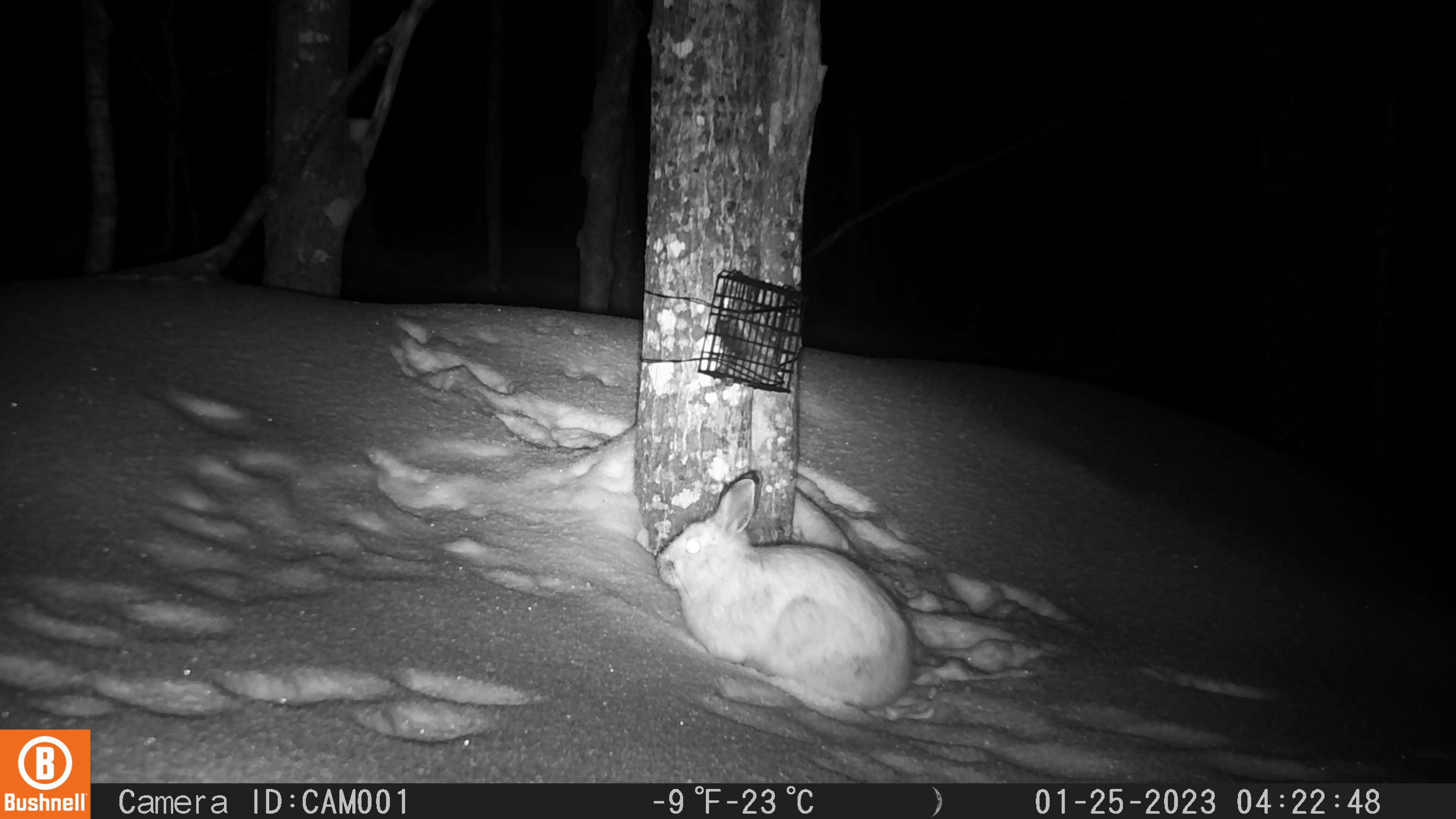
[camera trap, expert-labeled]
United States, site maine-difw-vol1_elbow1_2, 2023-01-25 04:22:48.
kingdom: Animalia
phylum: Chordata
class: Mammalia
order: Lagomorpha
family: Leporidae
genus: Lepus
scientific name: Lepus americanus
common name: snowshoe hare